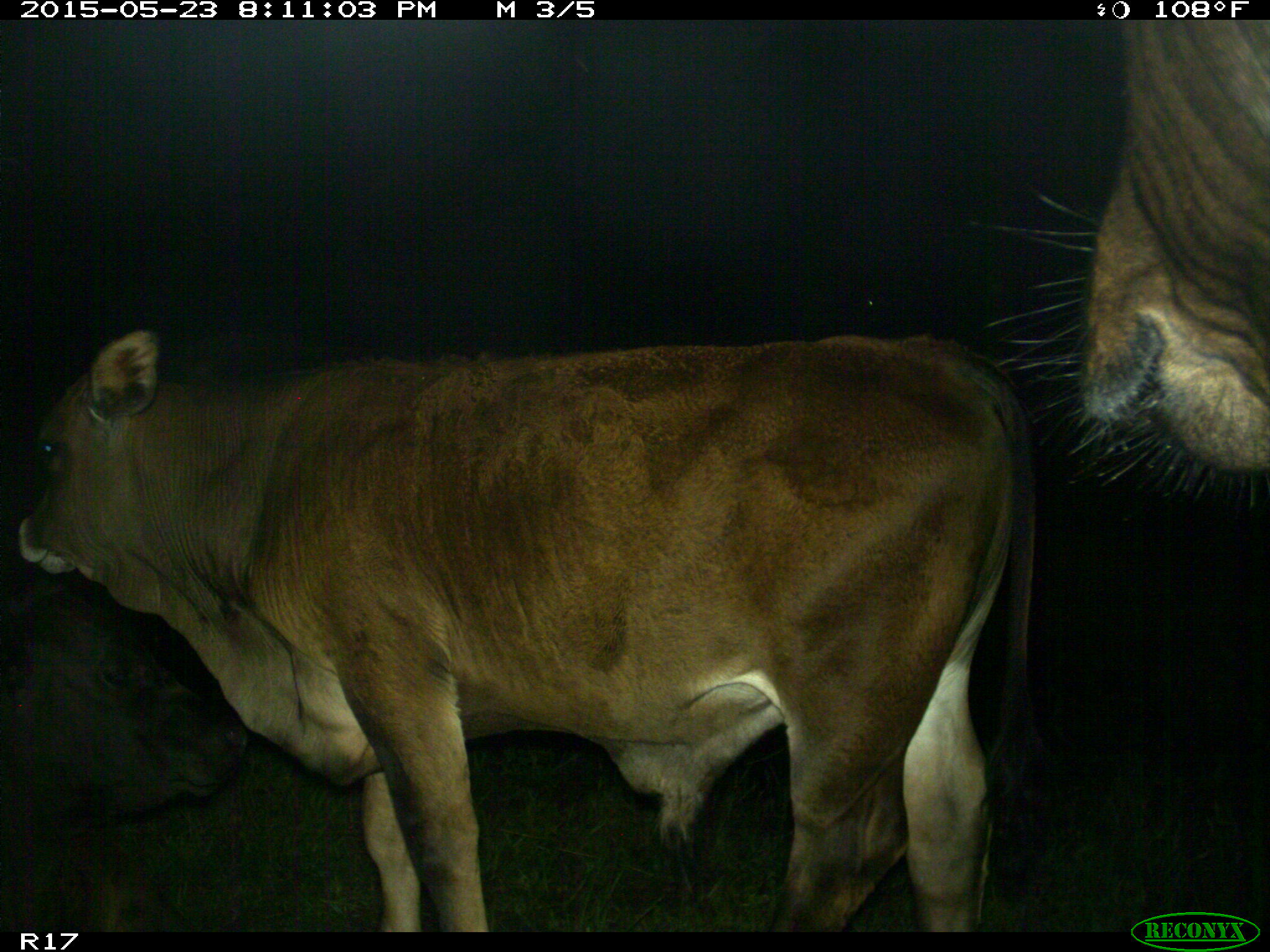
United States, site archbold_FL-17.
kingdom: Animalia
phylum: Chordata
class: Mammalia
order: Artiodactyla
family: Bovidae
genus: Bos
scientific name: Bos taurus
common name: domestic cow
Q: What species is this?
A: Bos taurus (domestic cow).